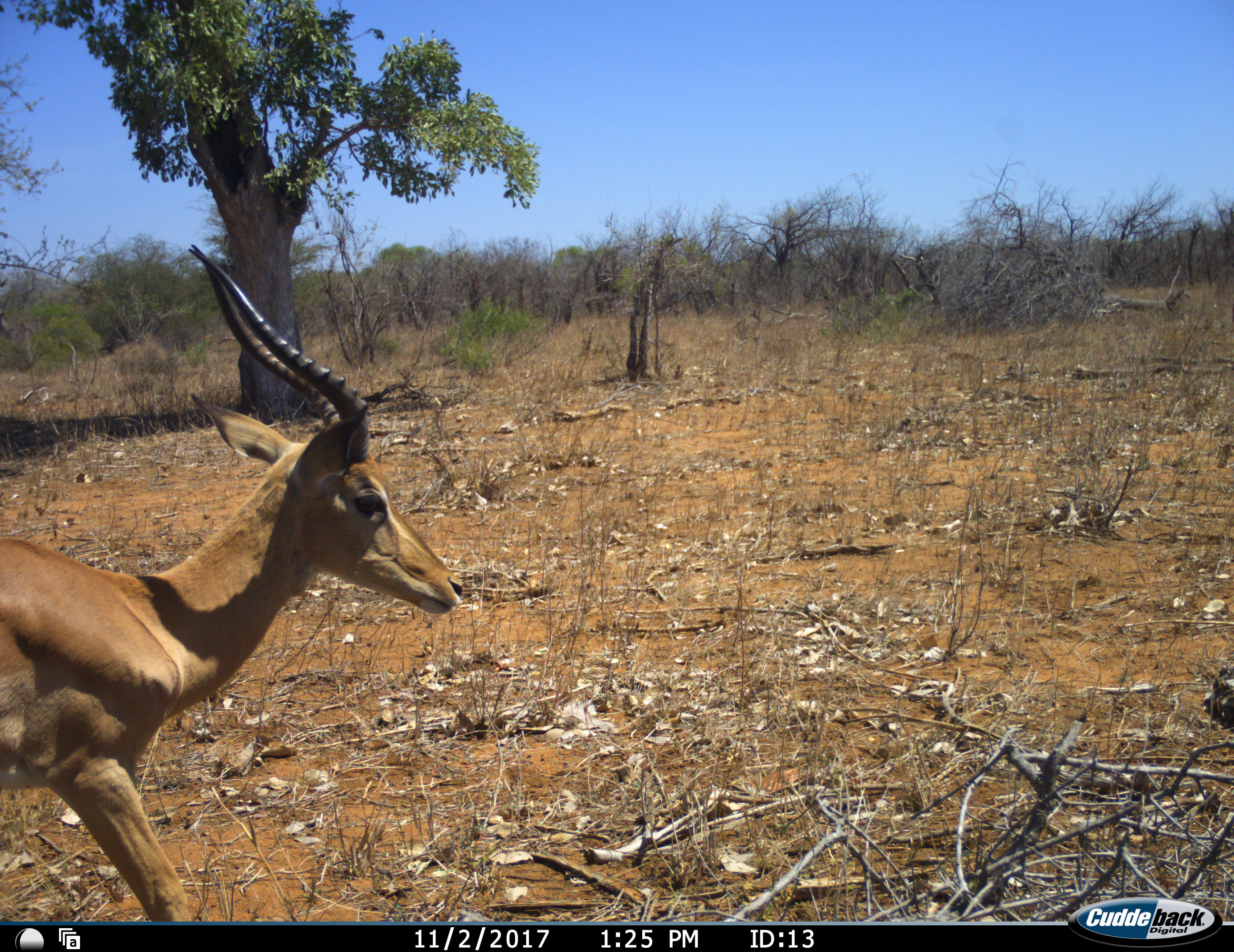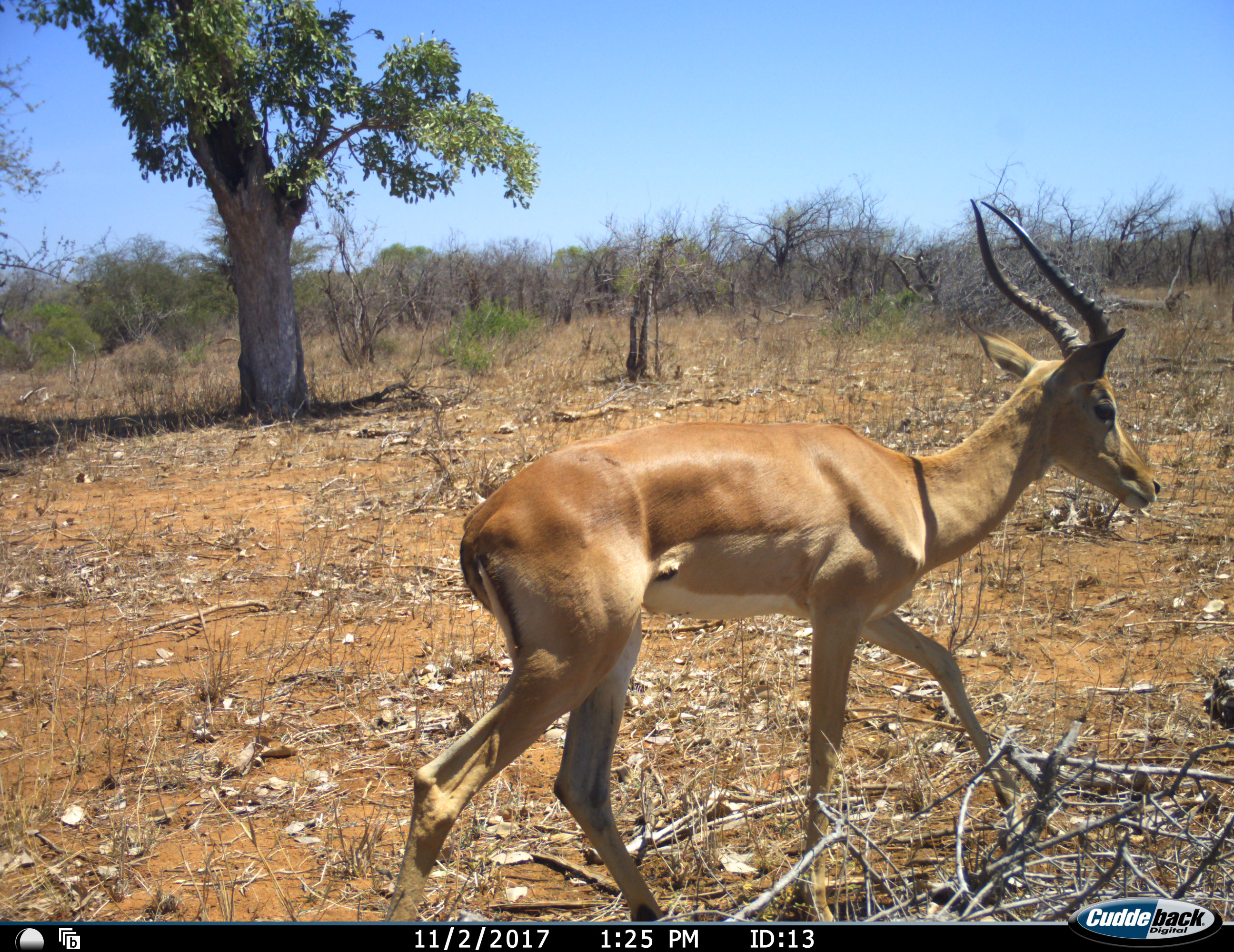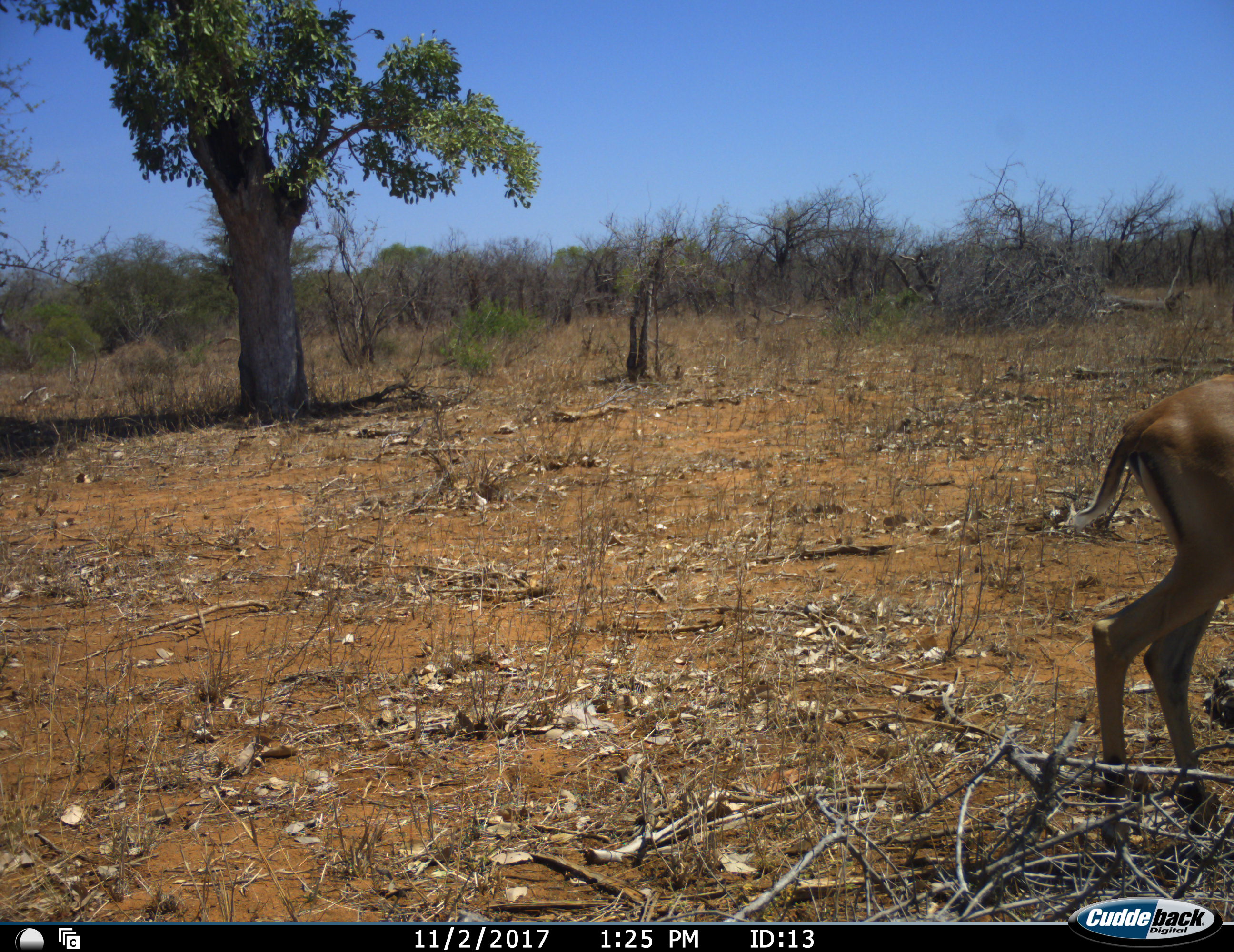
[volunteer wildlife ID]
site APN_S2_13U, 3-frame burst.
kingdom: Animalia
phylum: Chordata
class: Mammalia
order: Artiodactyla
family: Bovidae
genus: Aepyceros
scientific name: Aepyceros melampus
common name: impala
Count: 1.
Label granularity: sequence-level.